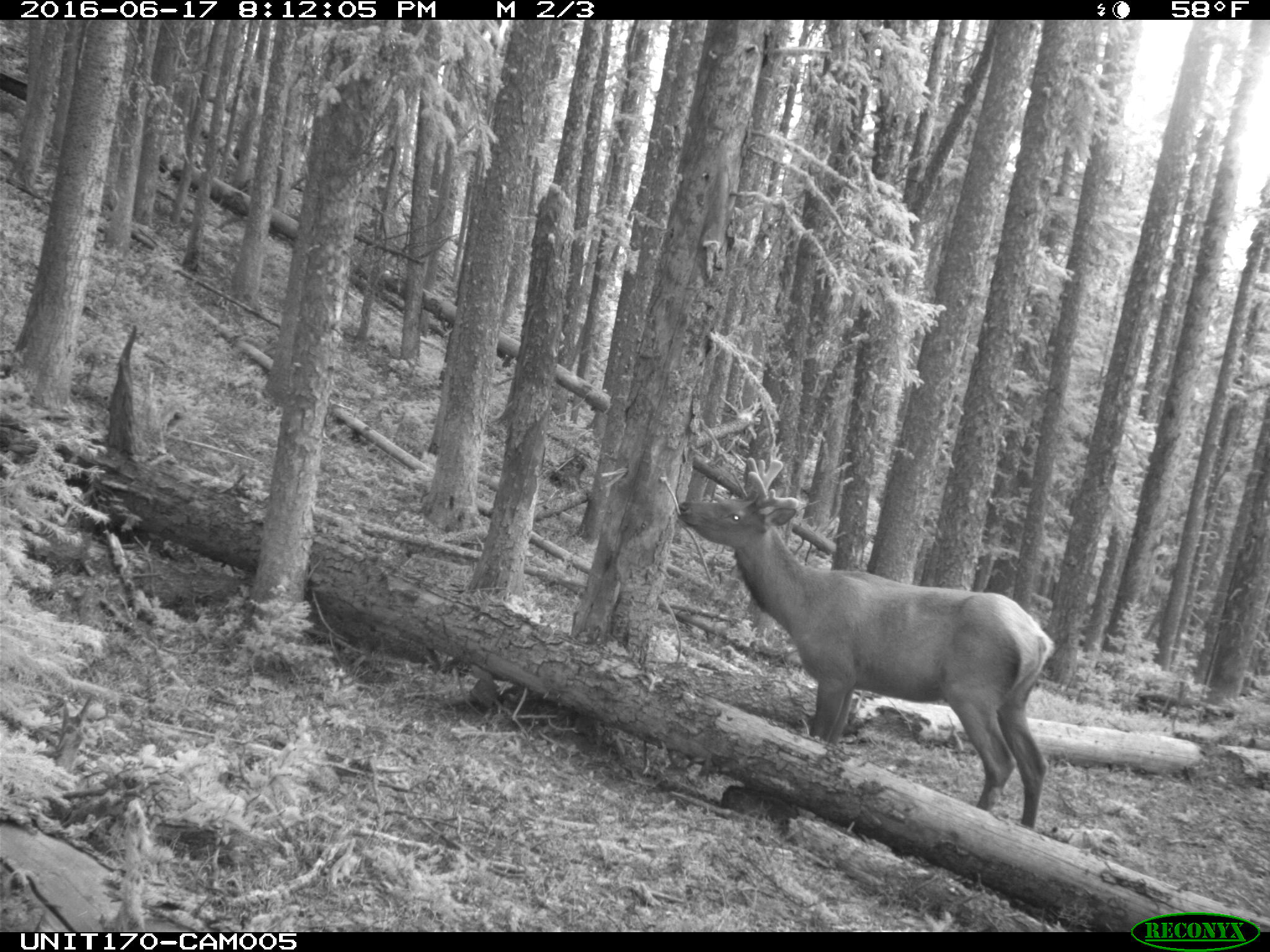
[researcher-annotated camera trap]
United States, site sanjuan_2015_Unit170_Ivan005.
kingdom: Animalia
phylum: Chordata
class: Mammalia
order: Artiodactyla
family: Cervidae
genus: Cervus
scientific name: Cervus elaphus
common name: red deer